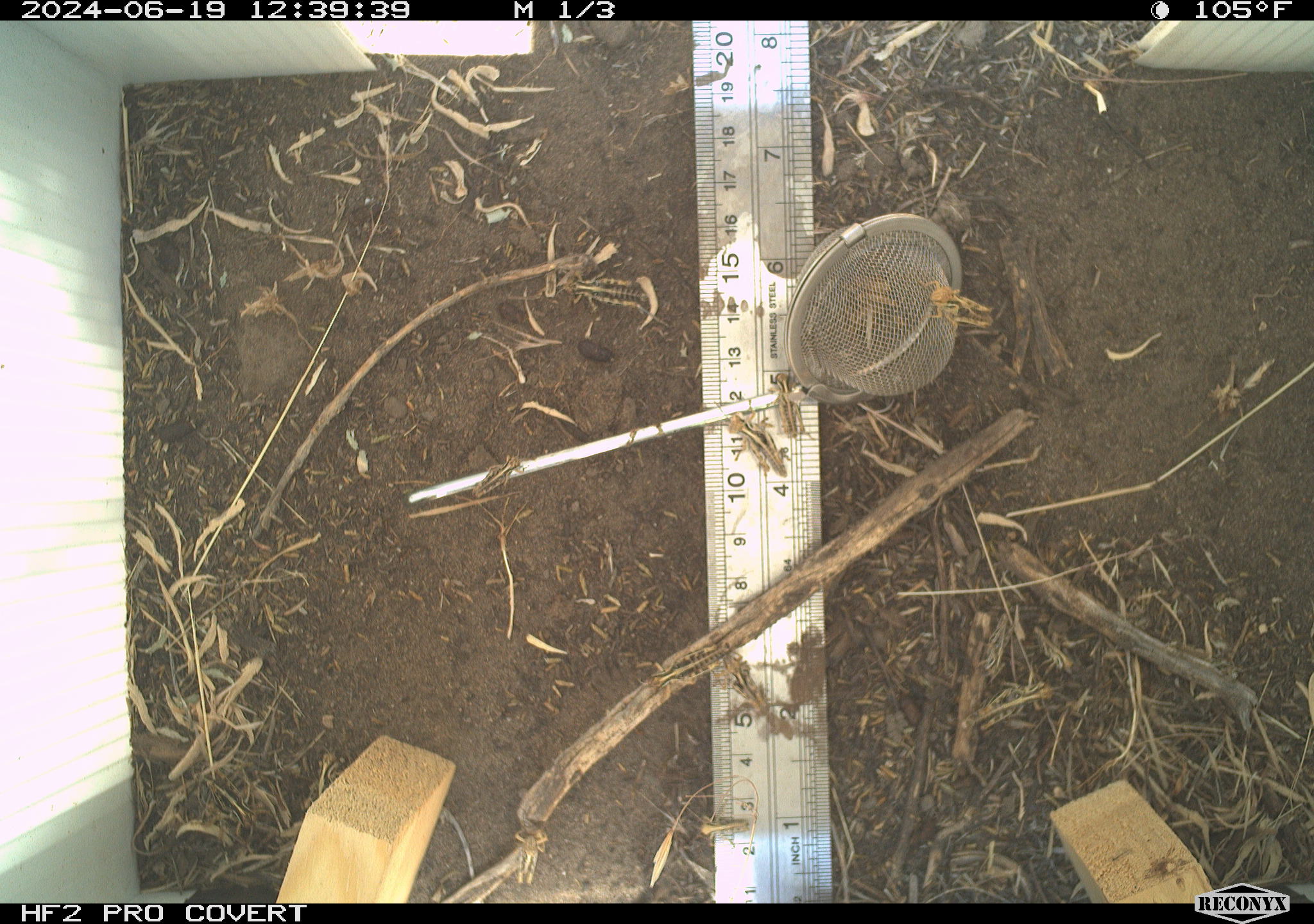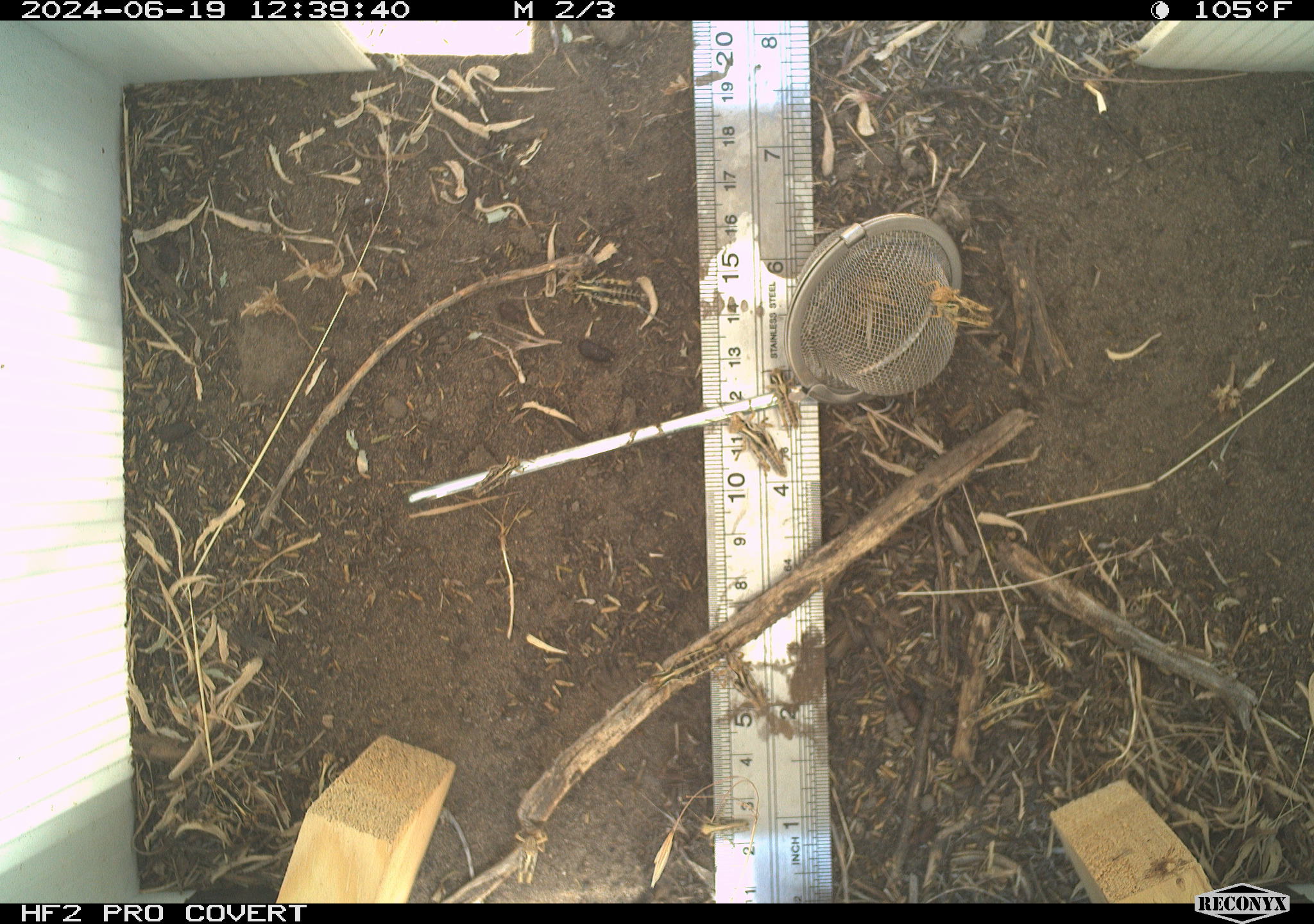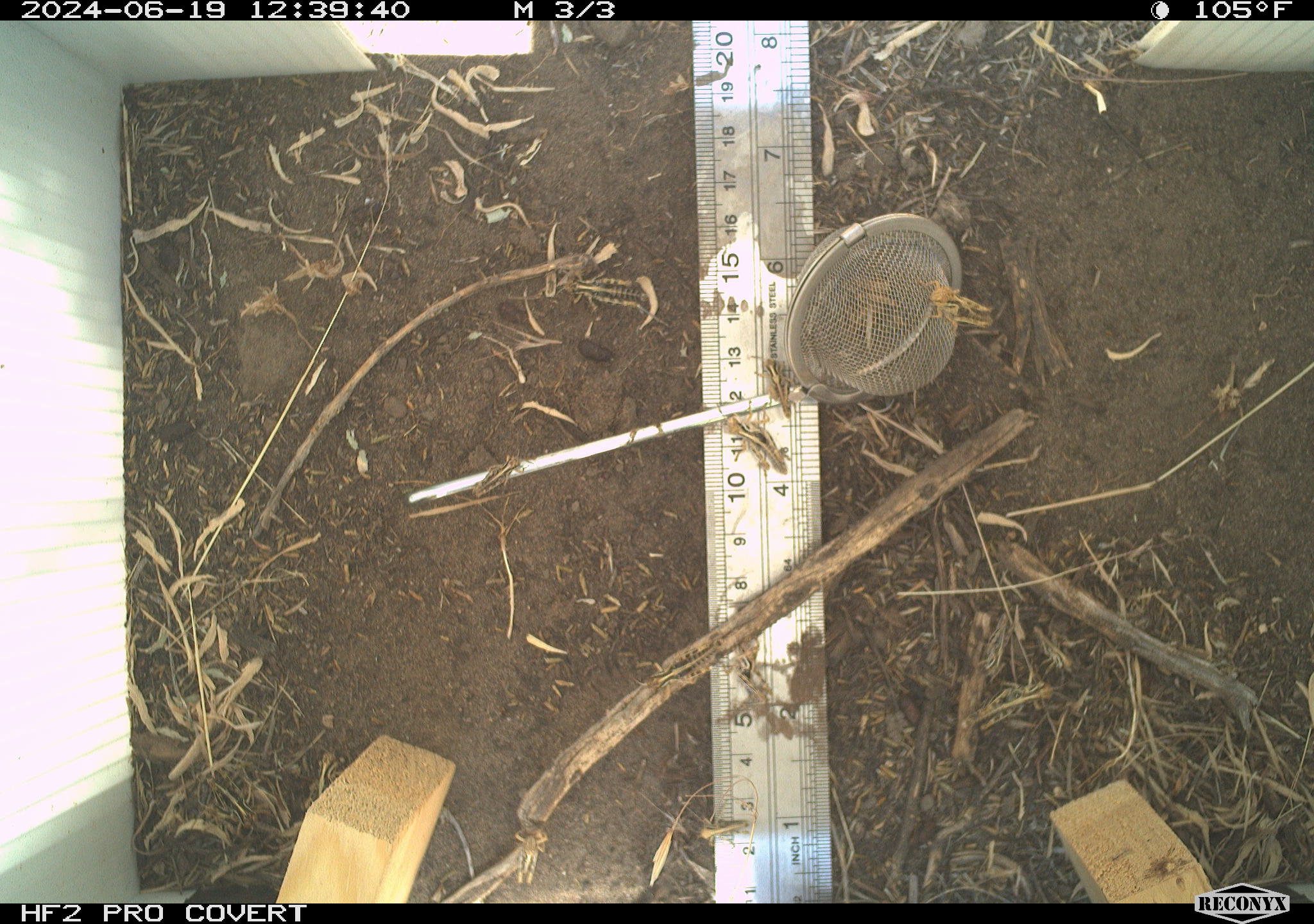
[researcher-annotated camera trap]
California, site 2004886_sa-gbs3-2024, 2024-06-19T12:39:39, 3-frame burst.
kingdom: Animalia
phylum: Arthropoda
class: Insecta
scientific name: Insecta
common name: insect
Insect (Insecta).